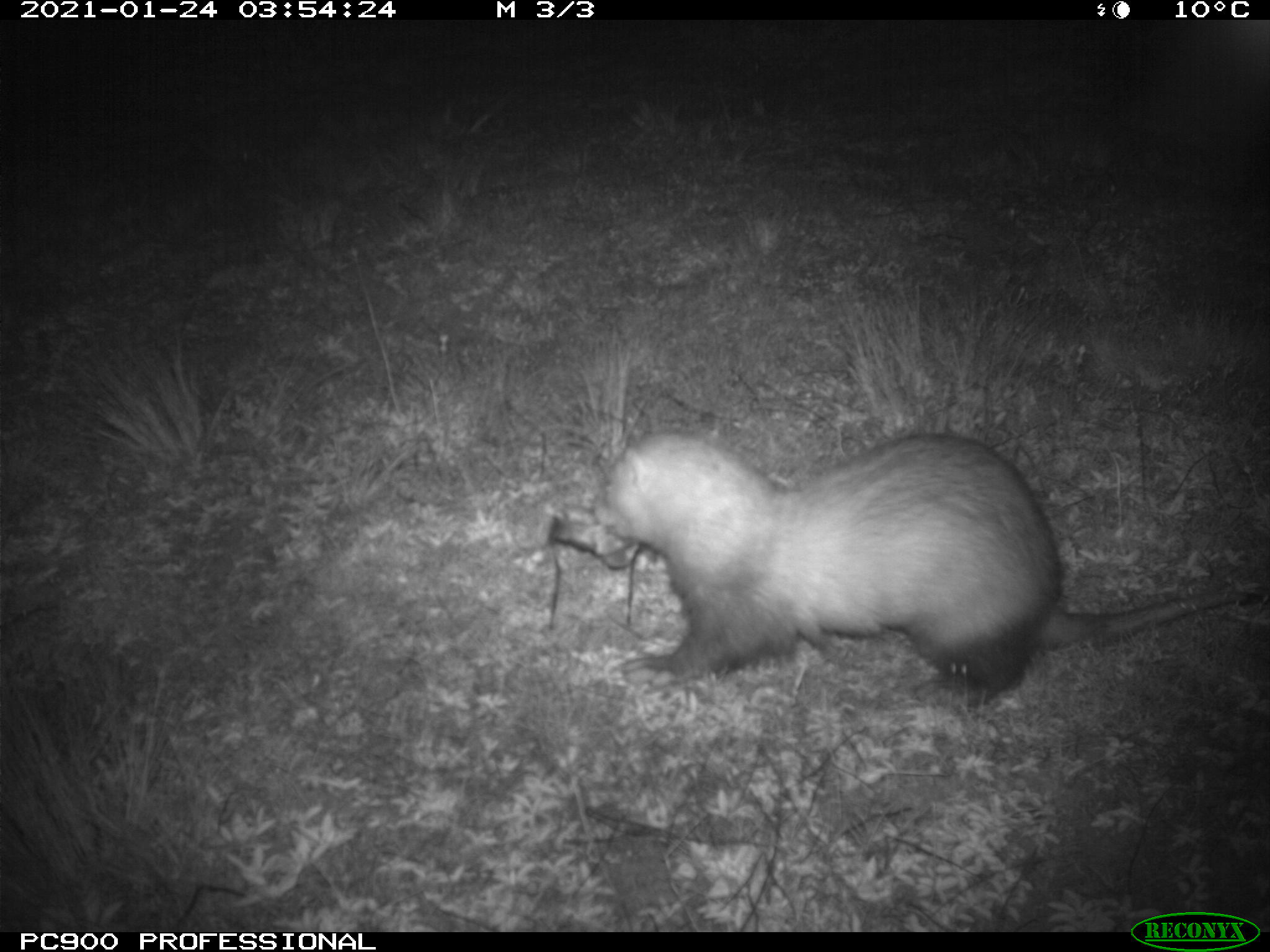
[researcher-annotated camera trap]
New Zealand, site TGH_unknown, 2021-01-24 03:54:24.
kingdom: Animalia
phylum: Chordata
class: Mammalia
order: Carnivora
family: Mustelidae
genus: Mustela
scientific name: Mustela furo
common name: ferret